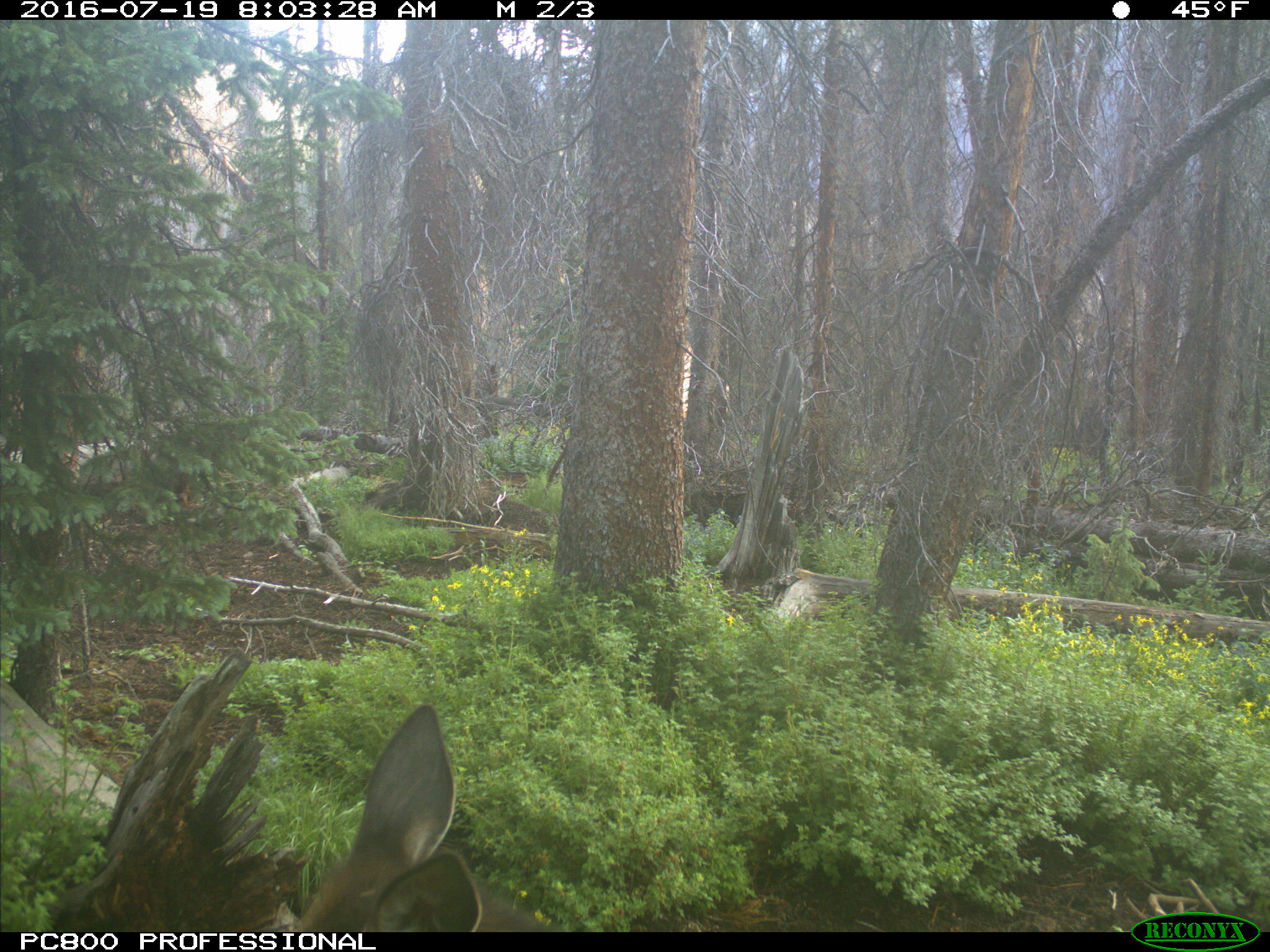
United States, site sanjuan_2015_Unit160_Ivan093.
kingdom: Animalia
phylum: Chordata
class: Mammalia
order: Artiodactyla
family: Cervidae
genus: Cervus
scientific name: Cervus elaphus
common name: red deer